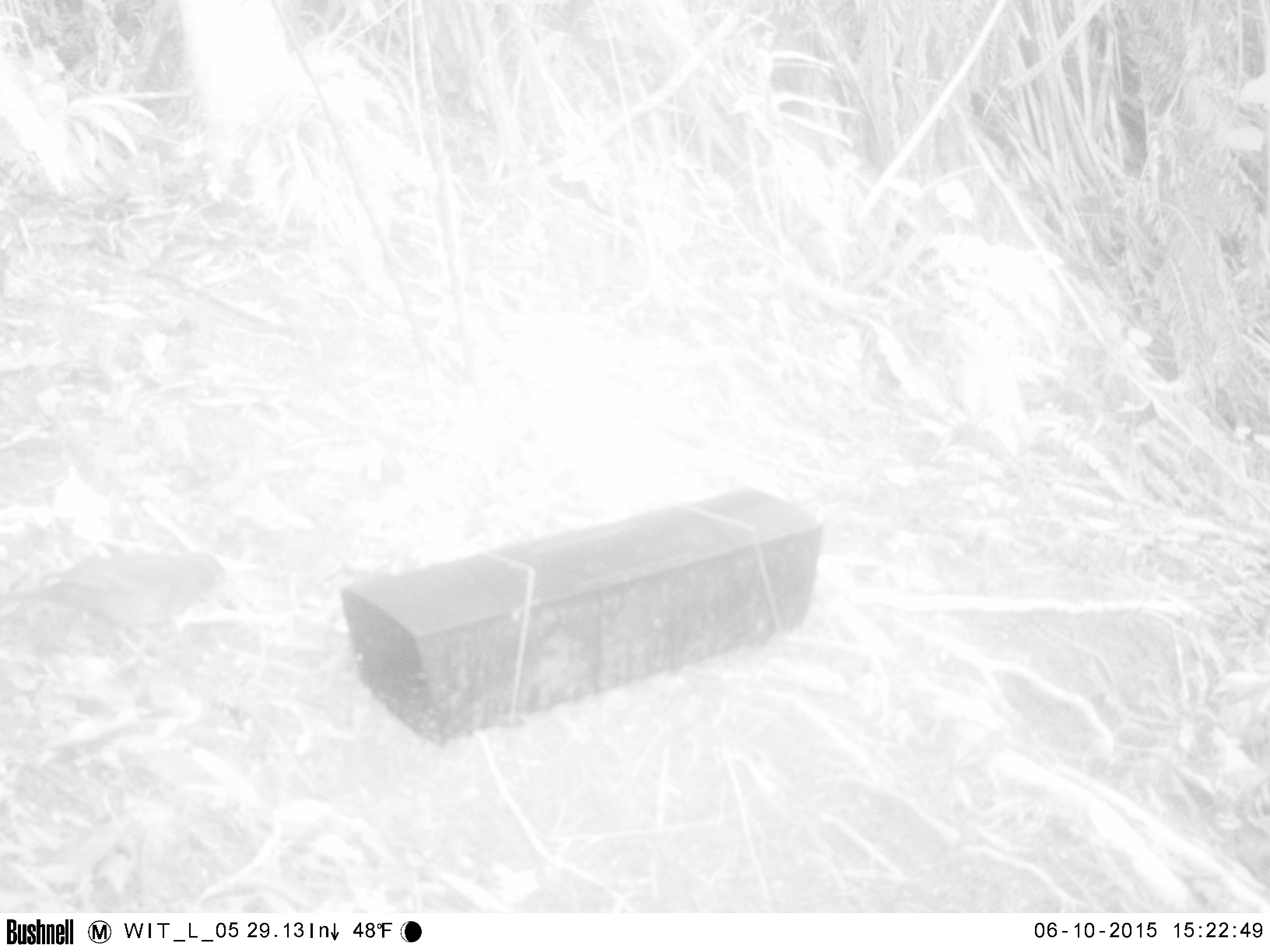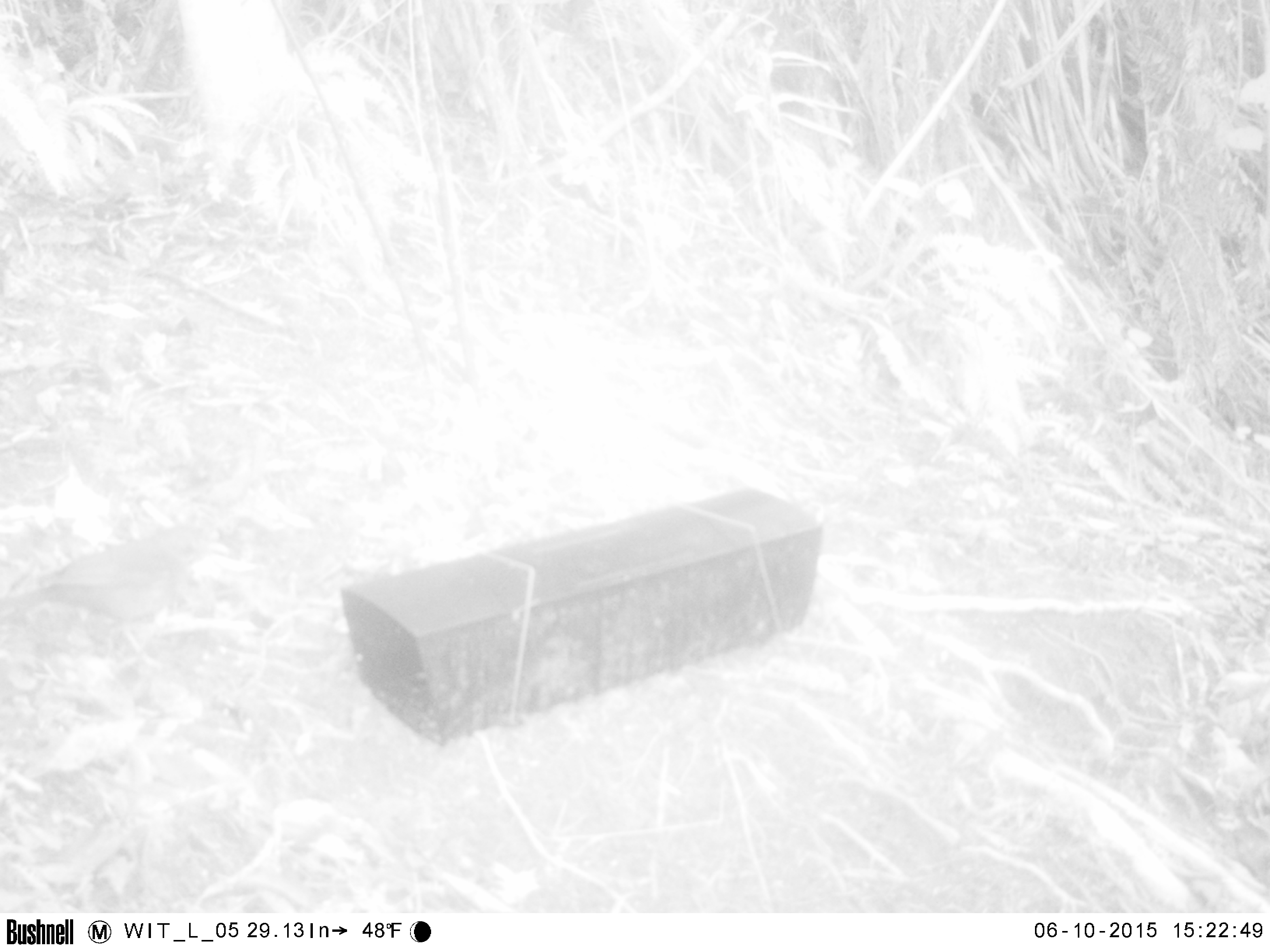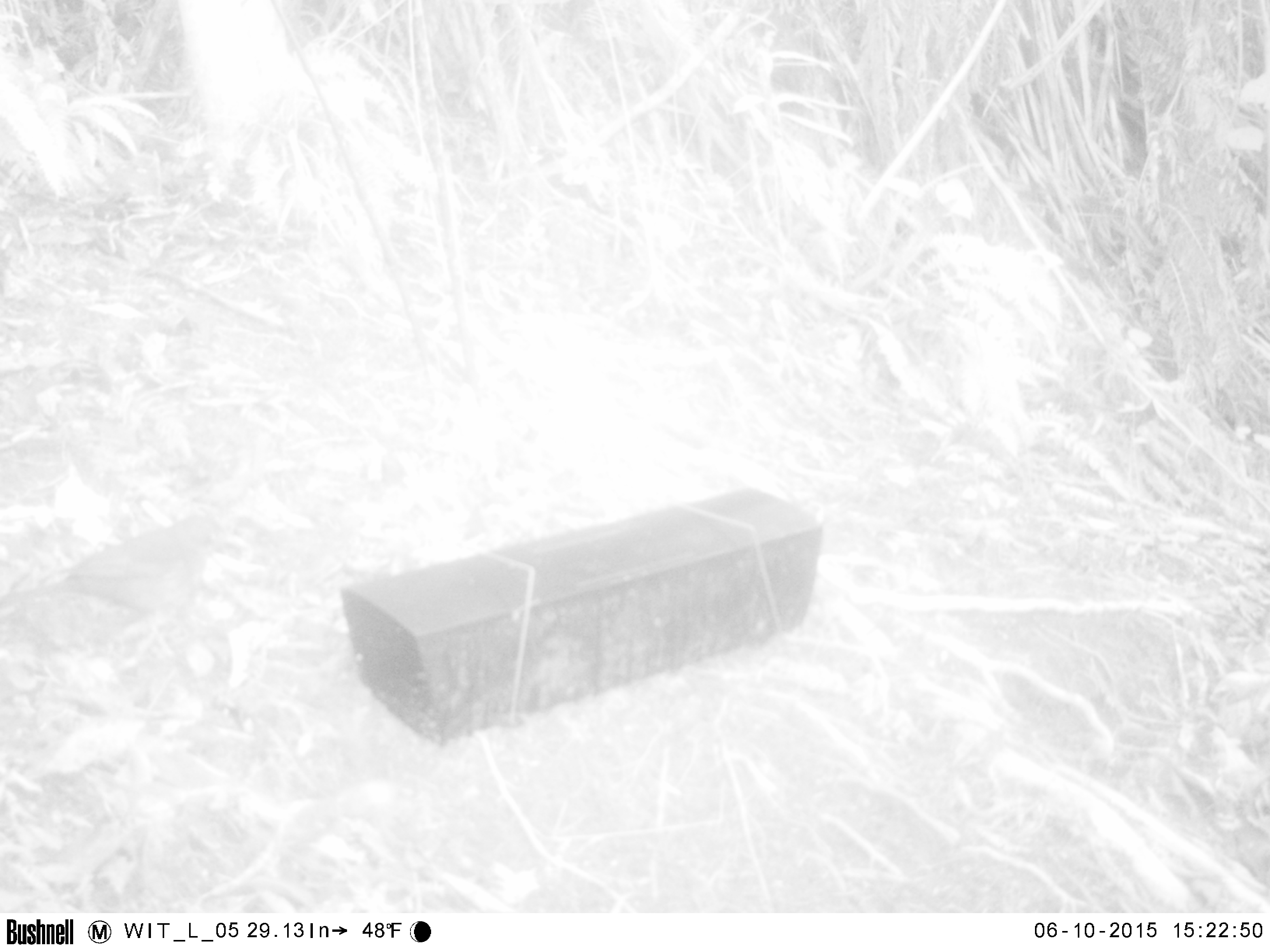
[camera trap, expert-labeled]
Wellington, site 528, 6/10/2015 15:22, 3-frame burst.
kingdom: Animalia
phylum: Chordata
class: Aves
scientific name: Aves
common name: bird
Bird (Aves).